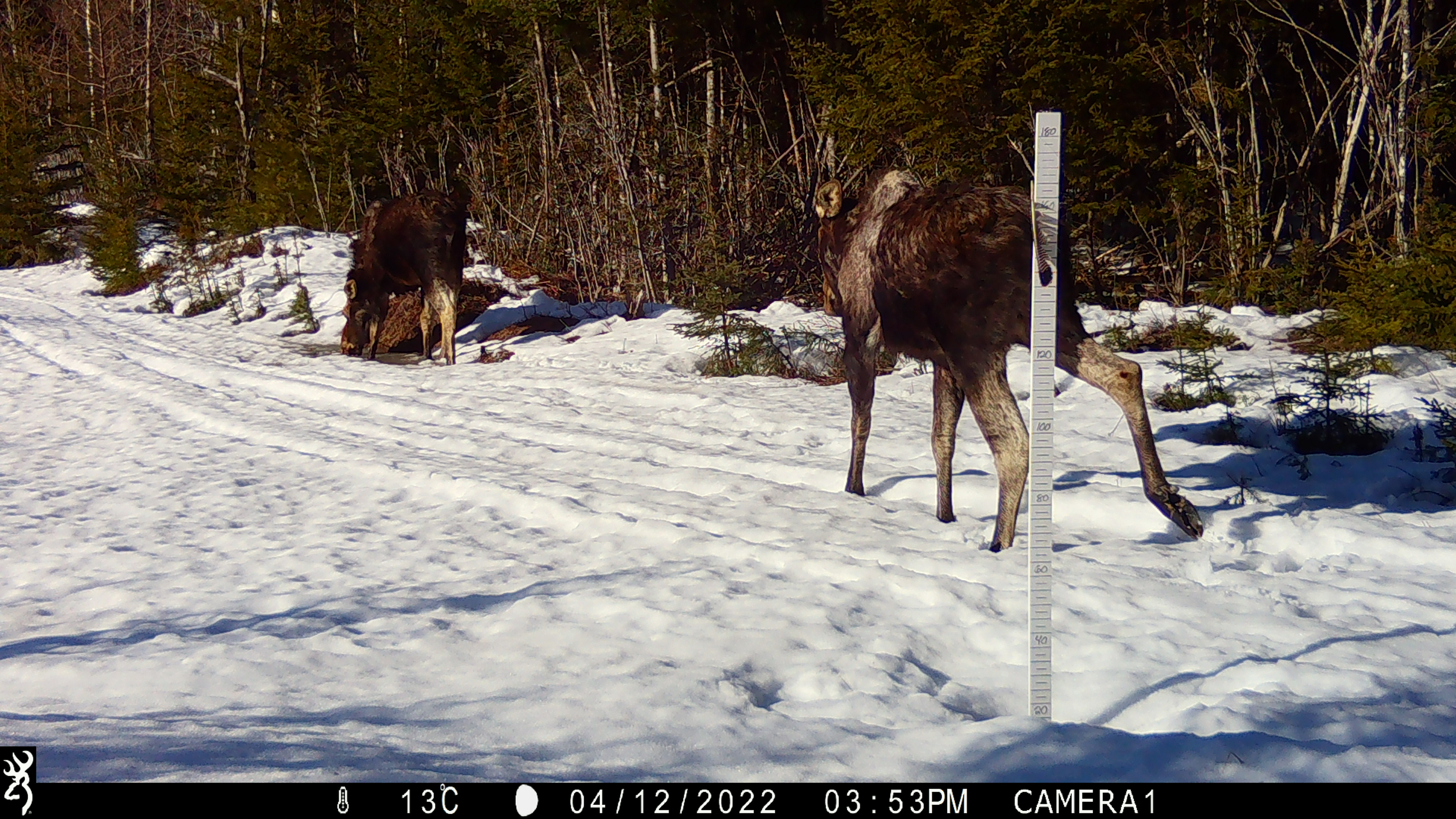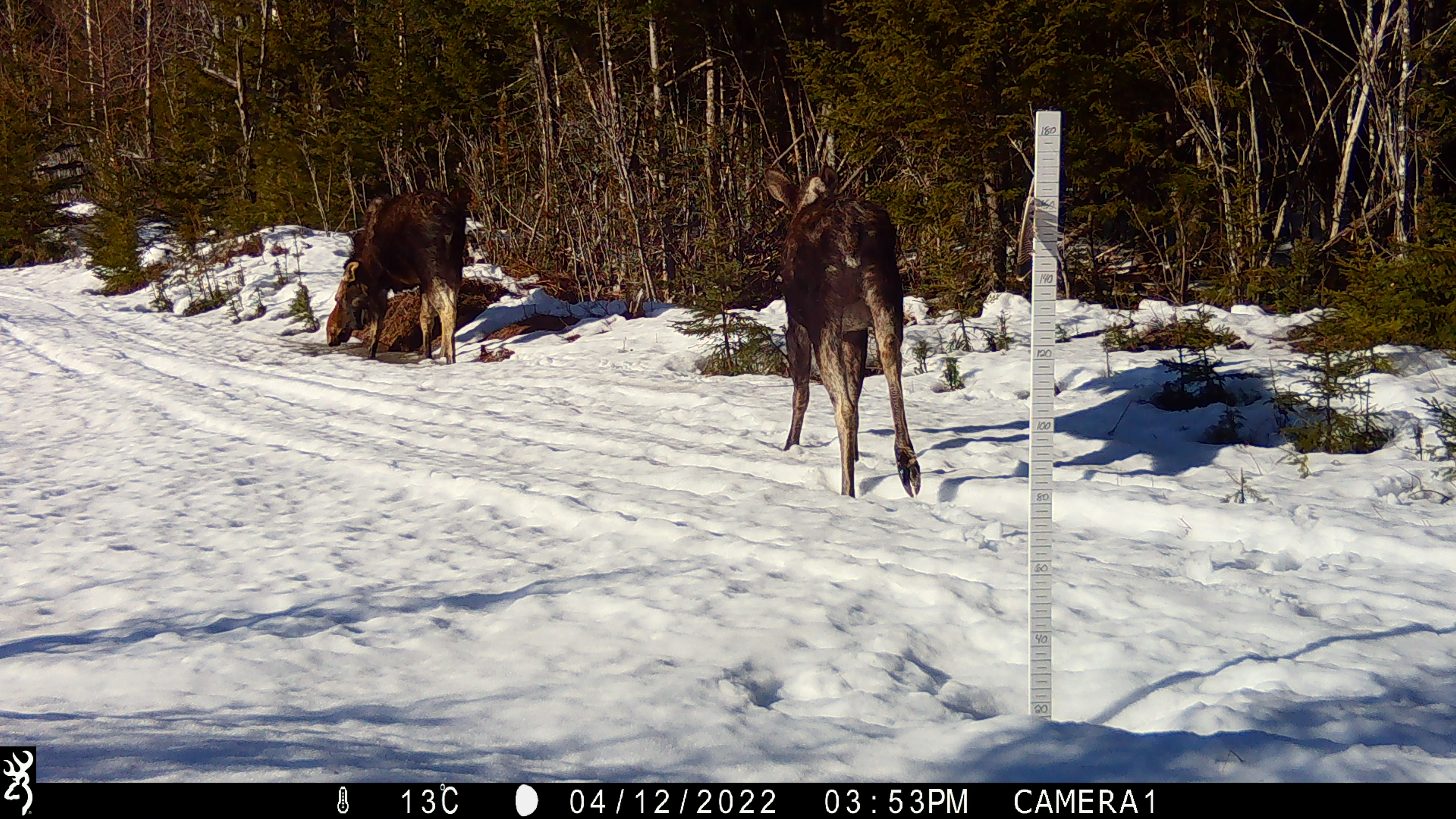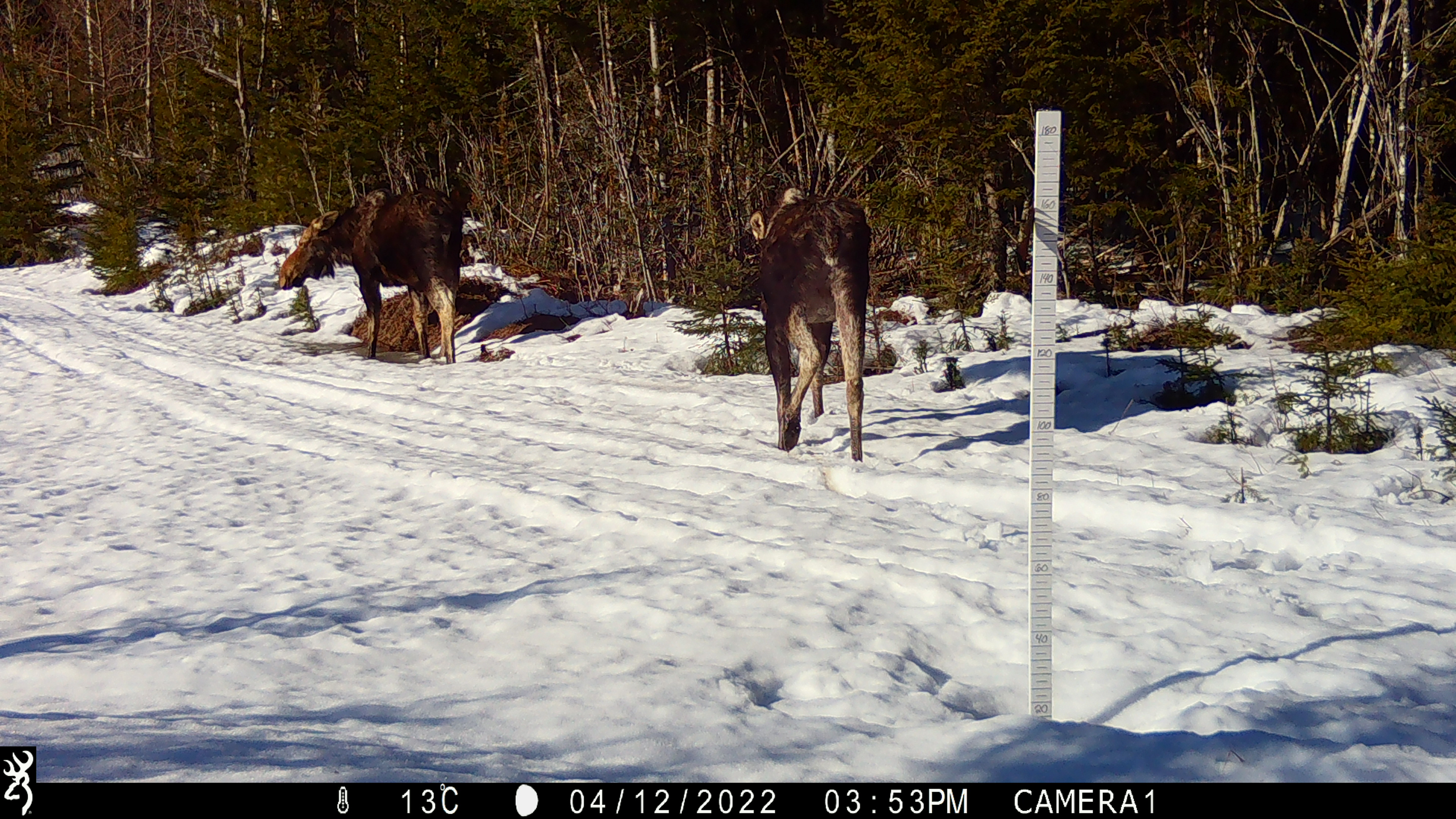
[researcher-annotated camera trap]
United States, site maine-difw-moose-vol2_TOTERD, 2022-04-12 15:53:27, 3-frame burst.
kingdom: Animalia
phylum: Chordata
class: Mammalia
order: Artiodactyla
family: Cervidae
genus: Alces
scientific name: Alces alces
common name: moose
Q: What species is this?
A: Moose (Alces alces).